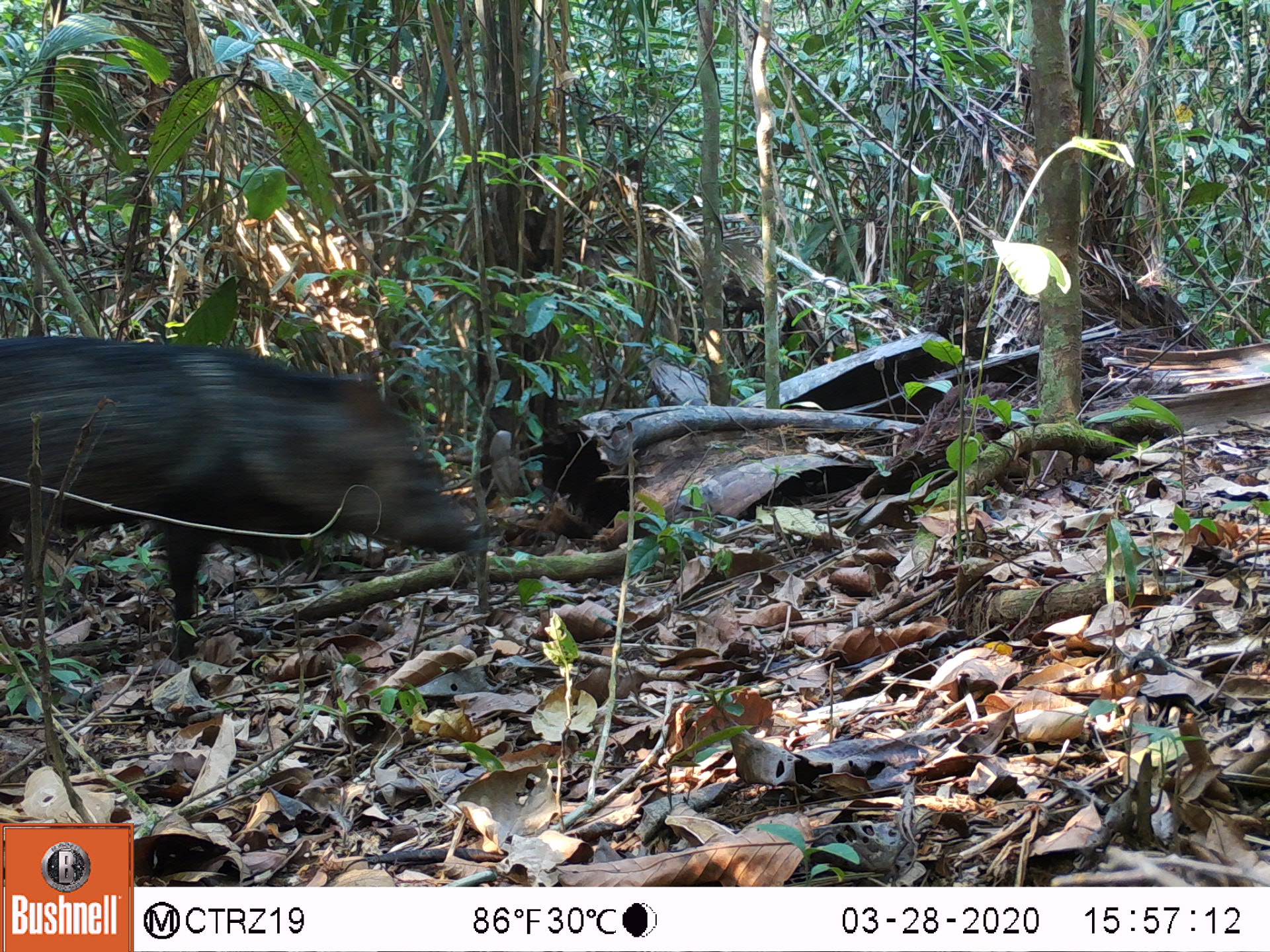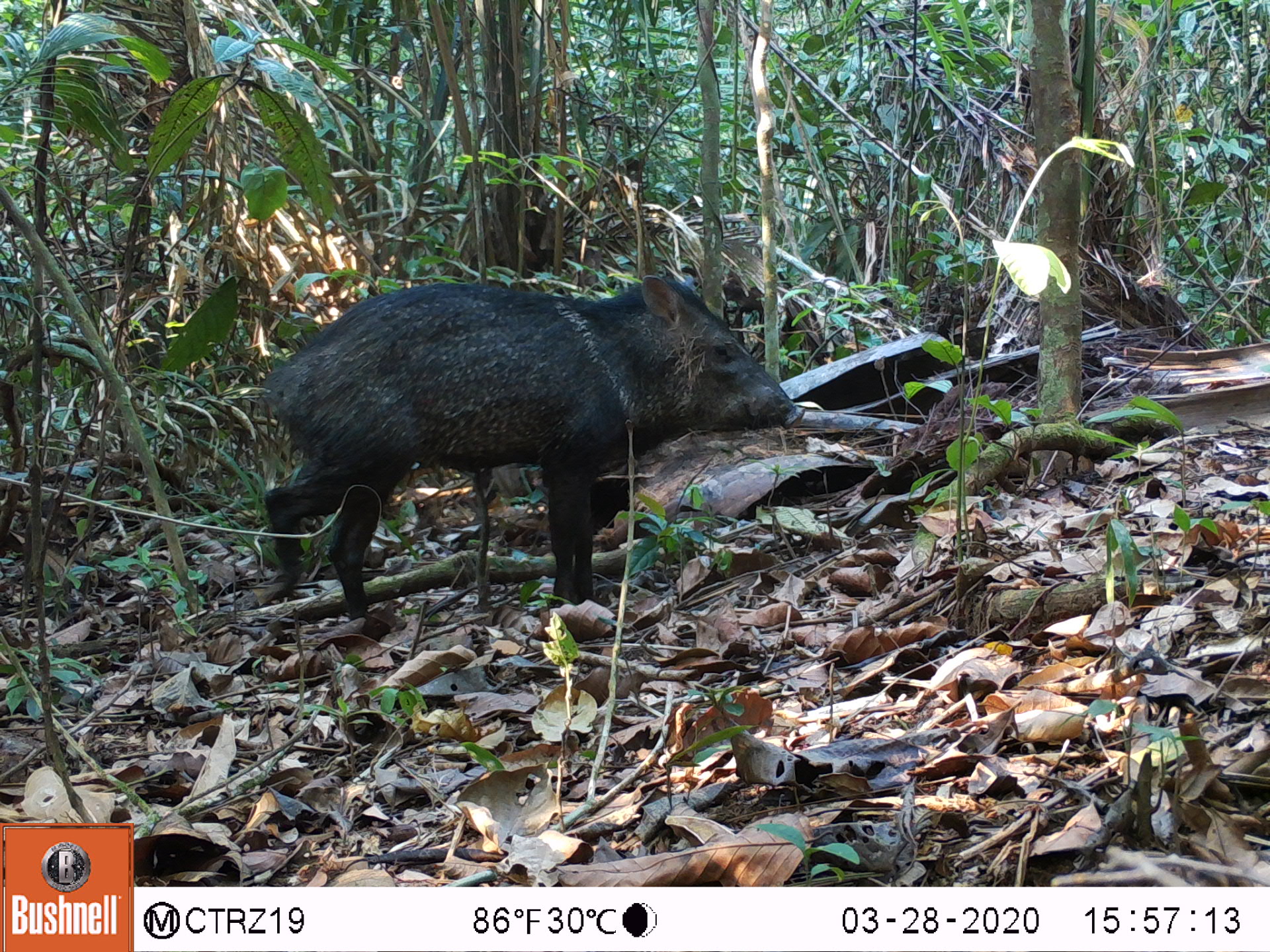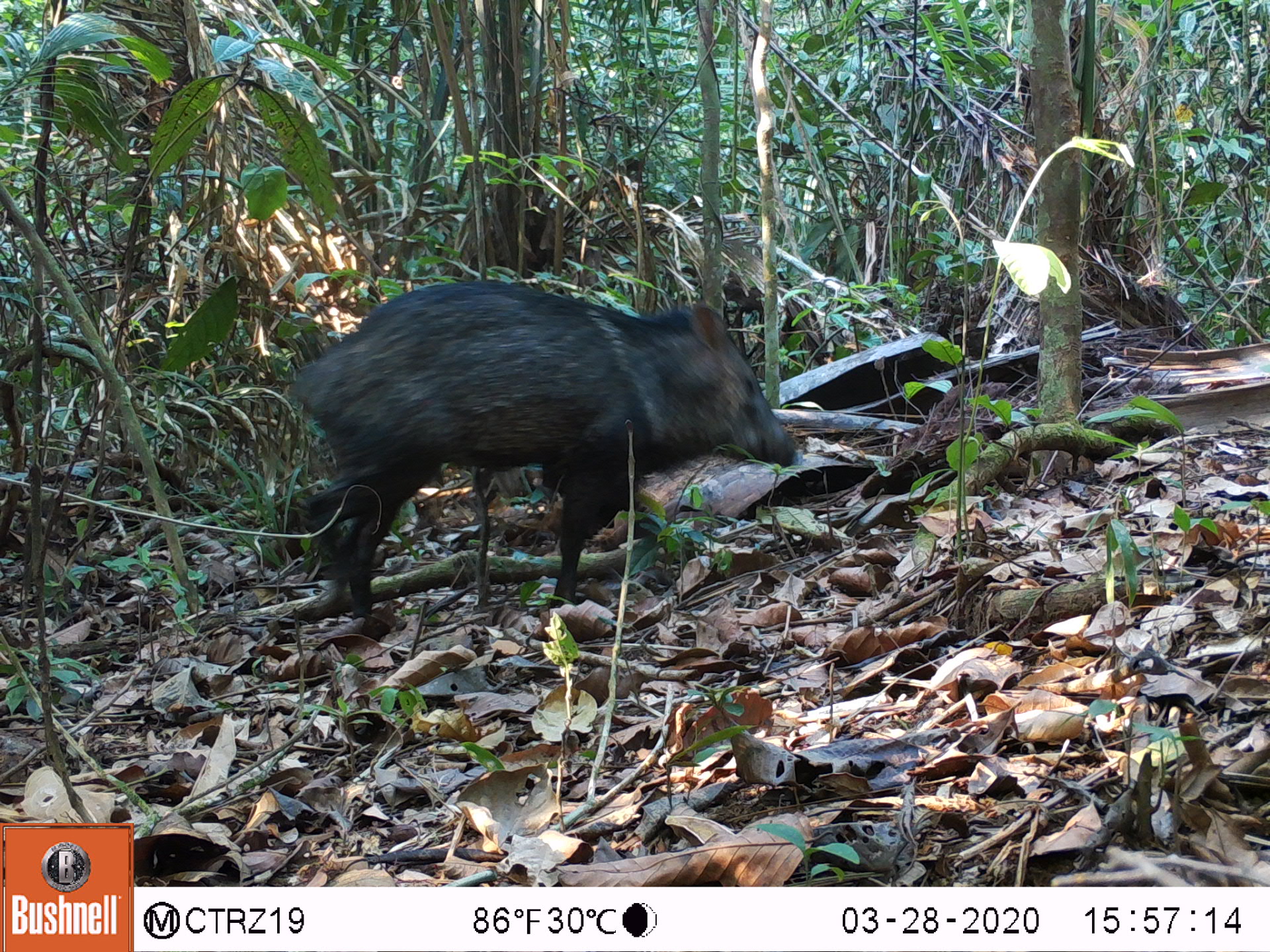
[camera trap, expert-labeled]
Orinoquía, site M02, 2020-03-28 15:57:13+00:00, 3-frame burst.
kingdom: Animalia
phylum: Chordata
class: Mammalia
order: Artiodactyla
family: Tayassuidae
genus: Pecari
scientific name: Pecari tajacu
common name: collared peccary